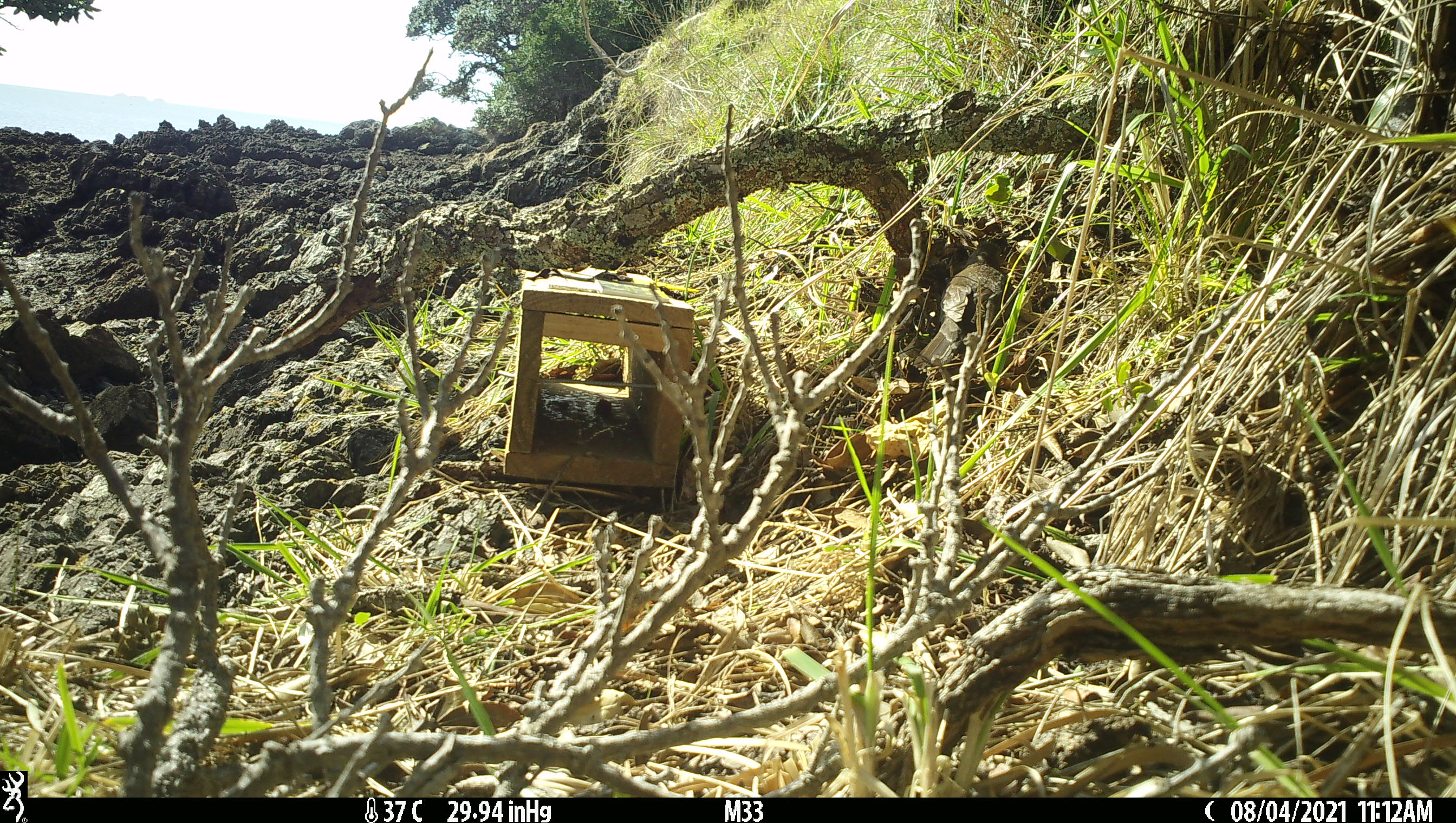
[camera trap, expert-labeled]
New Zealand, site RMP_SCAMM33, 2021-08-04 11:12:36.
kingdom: Animalia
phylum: Chordata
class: Aves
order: Passeriformes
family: Turdidae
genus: Turdus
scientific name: Turdus merula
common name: eurasian blackbird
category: blackbird